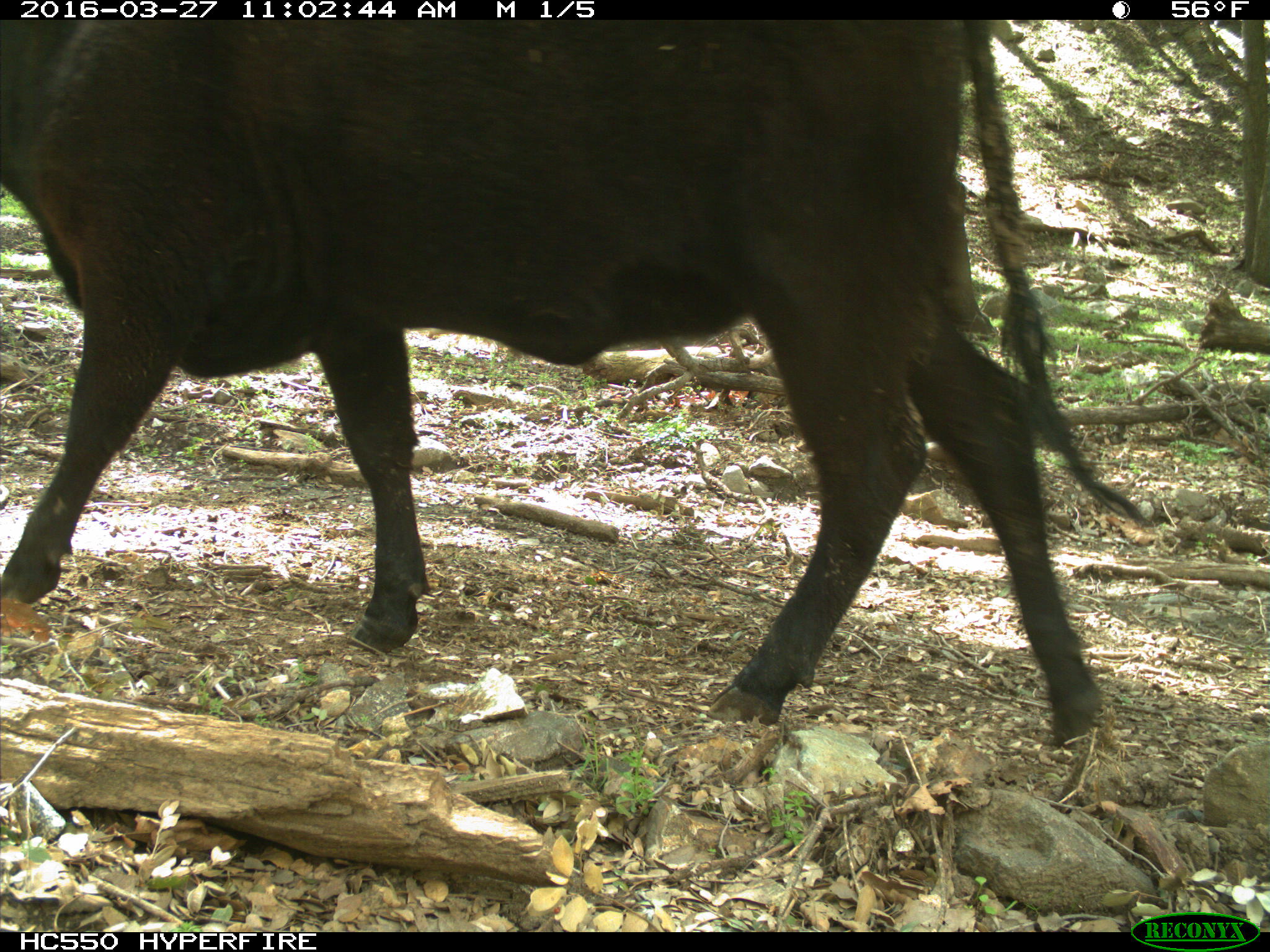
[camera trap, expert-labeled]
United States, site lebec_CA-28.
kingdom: Animalia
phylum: Chordata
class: Mammalia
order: Artiodactyla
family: Bovidae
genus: Bos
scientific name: Bos taurus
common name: domestic cow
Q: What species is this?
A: Bos taurus (domestic cow).